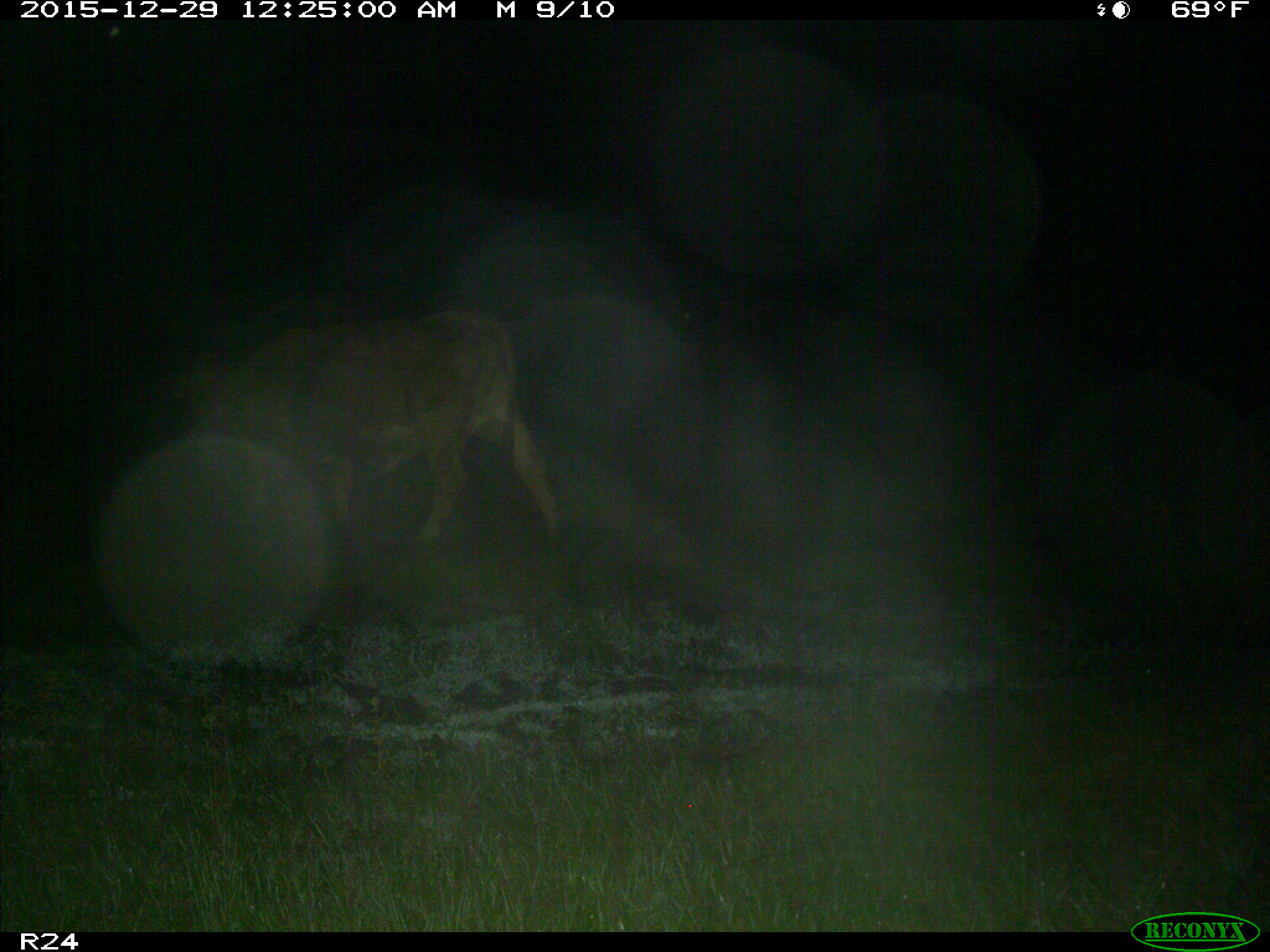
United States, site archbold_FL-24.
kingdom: Animalia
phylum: Chordata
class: Mammalia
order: Artiodactyla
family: Bovidae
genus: Bos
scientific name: Bos taurus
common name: domestic cow